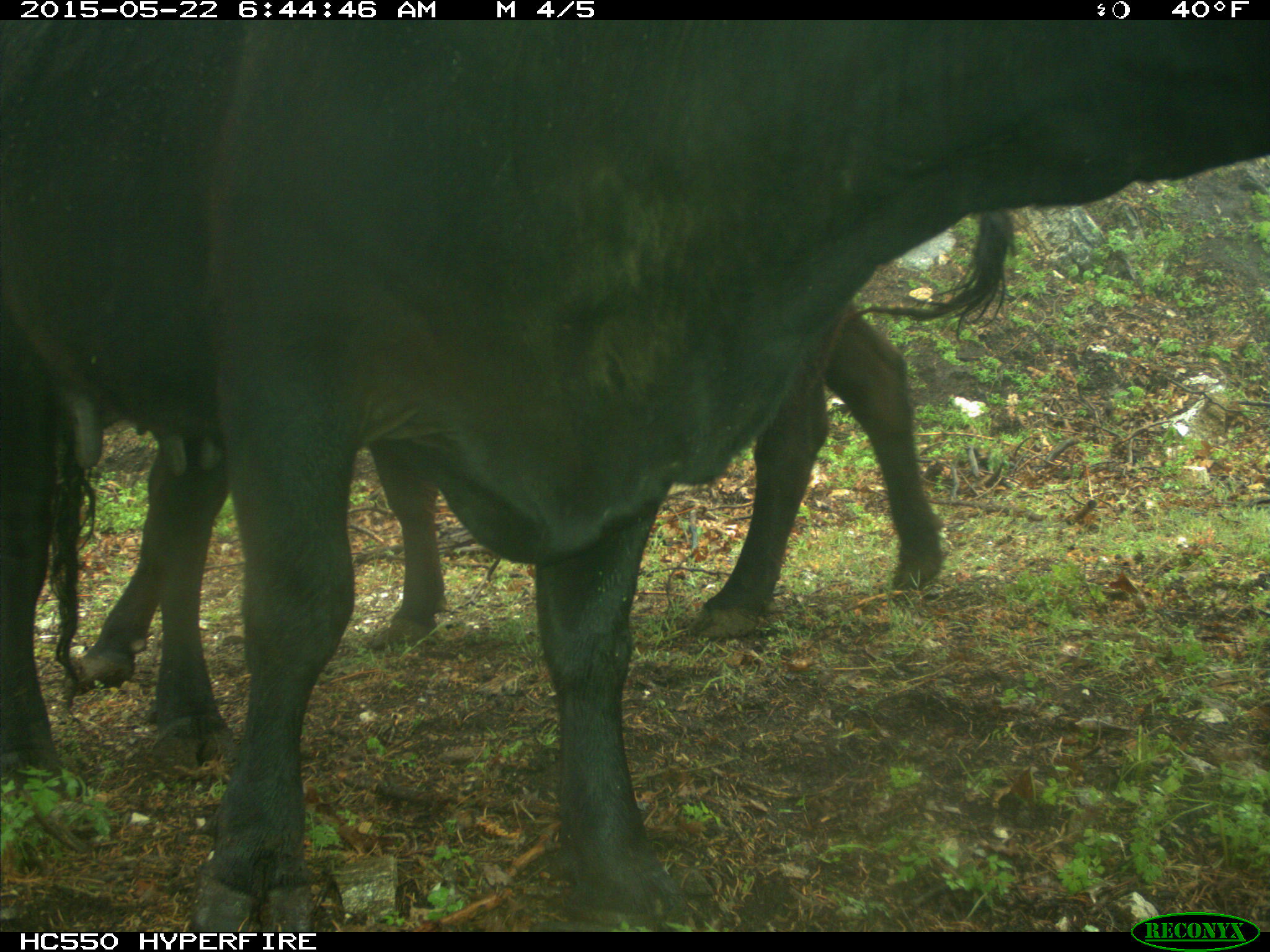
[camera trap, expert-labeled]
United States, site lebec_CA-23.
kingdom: Animalia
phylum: Chordata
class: Mammalia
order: Artiodactyla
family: Bovidae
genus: Bos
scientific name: Bos taurus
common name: domestic cow